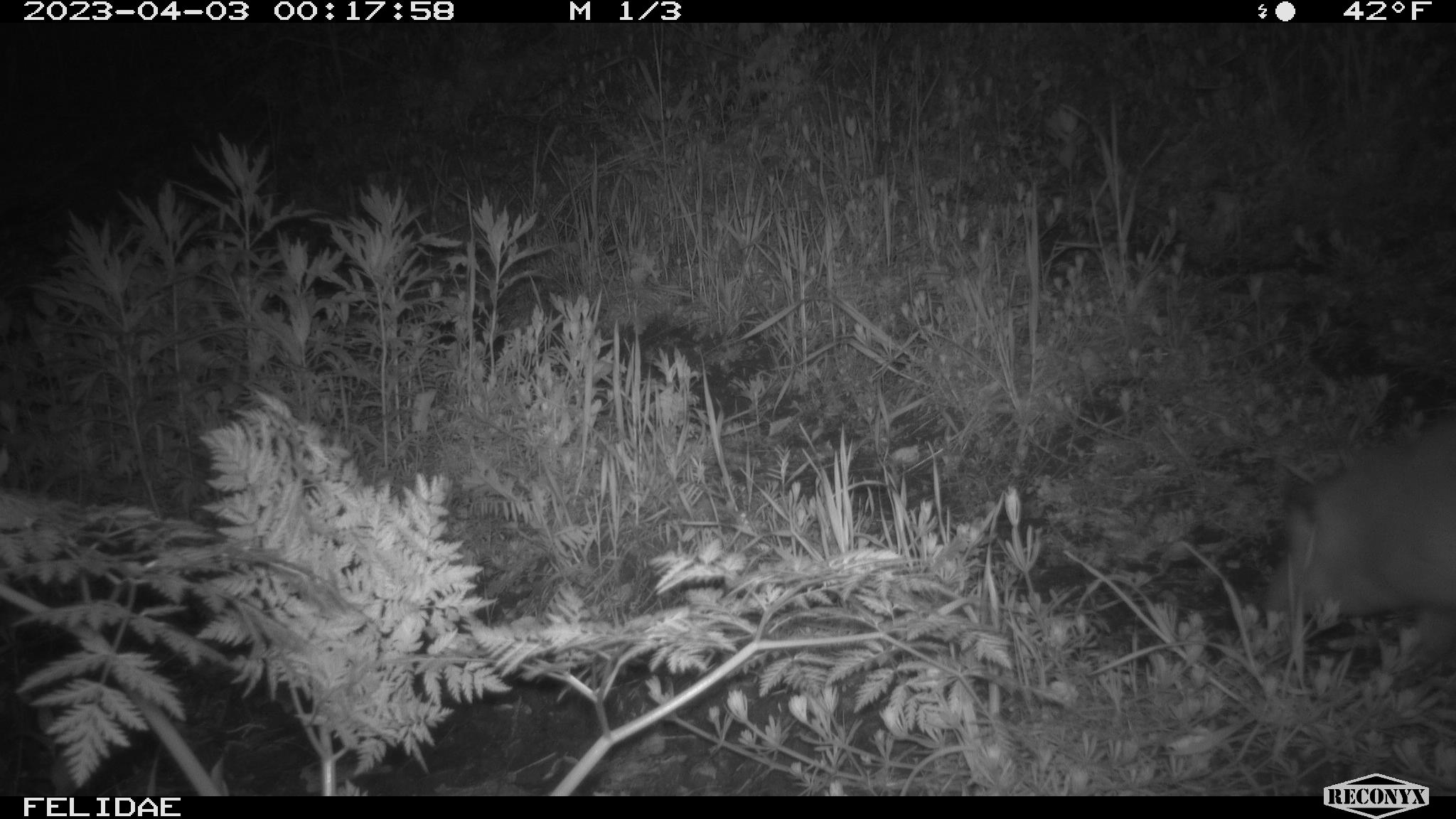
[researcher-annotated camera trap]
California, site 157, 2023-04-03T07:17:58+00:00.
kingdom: Animalia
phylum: Chordata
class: Mammalia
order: Didelphimorphia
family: Didelphidae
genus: Didelphis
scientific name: Didelphis virginiana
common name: virginia opossum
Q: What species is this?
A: Virginia opossum (Didelphis virginiana).